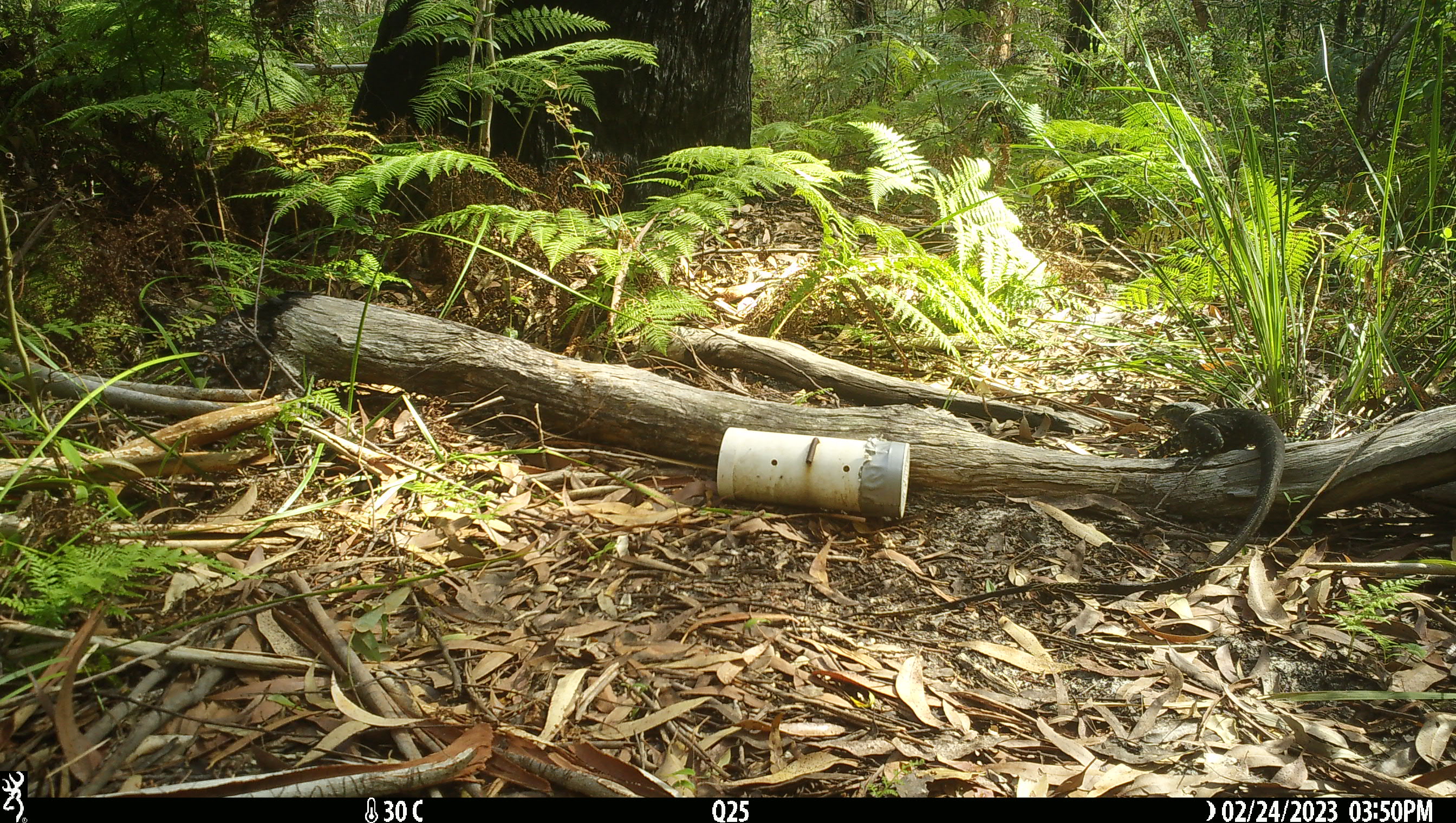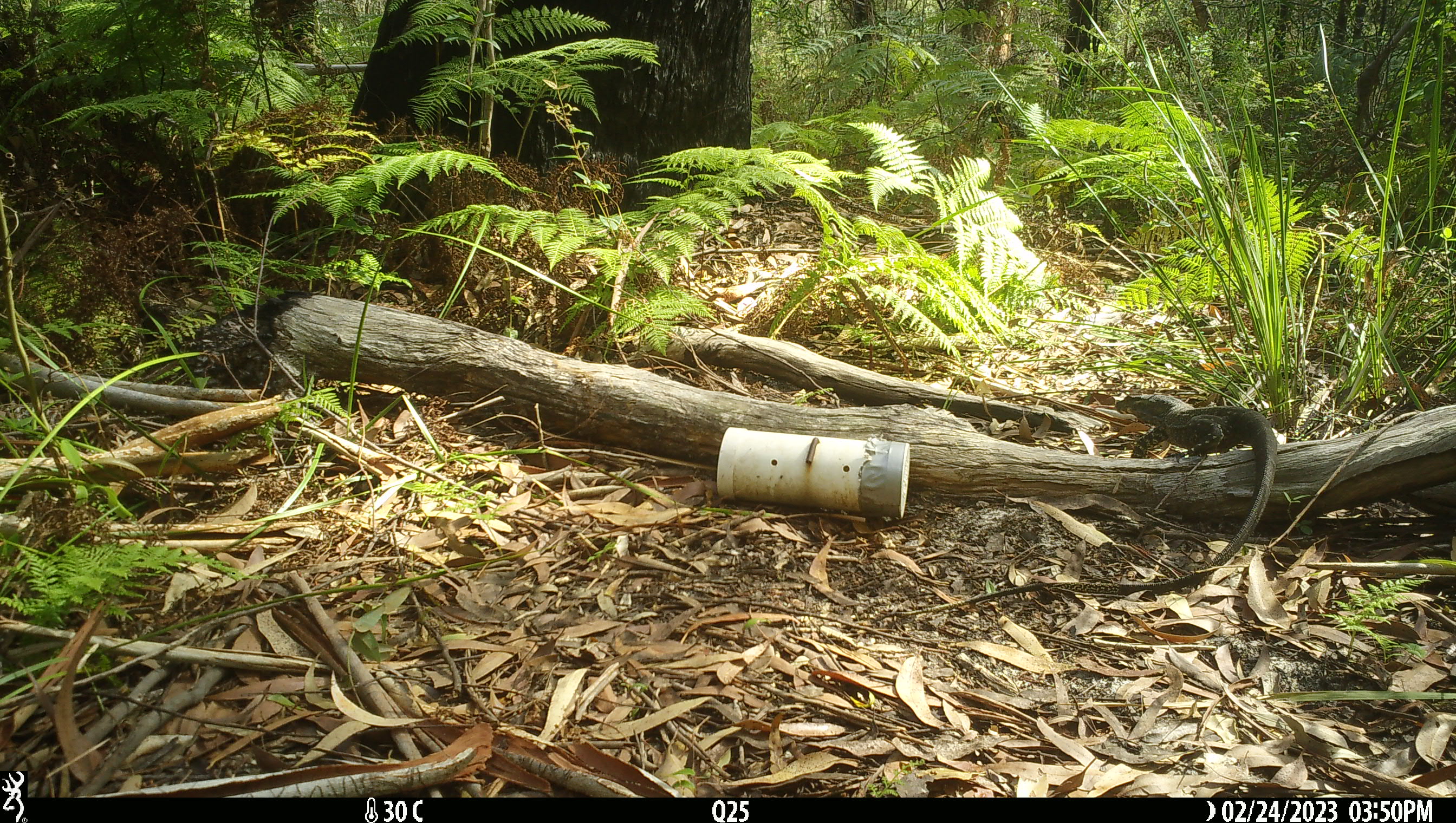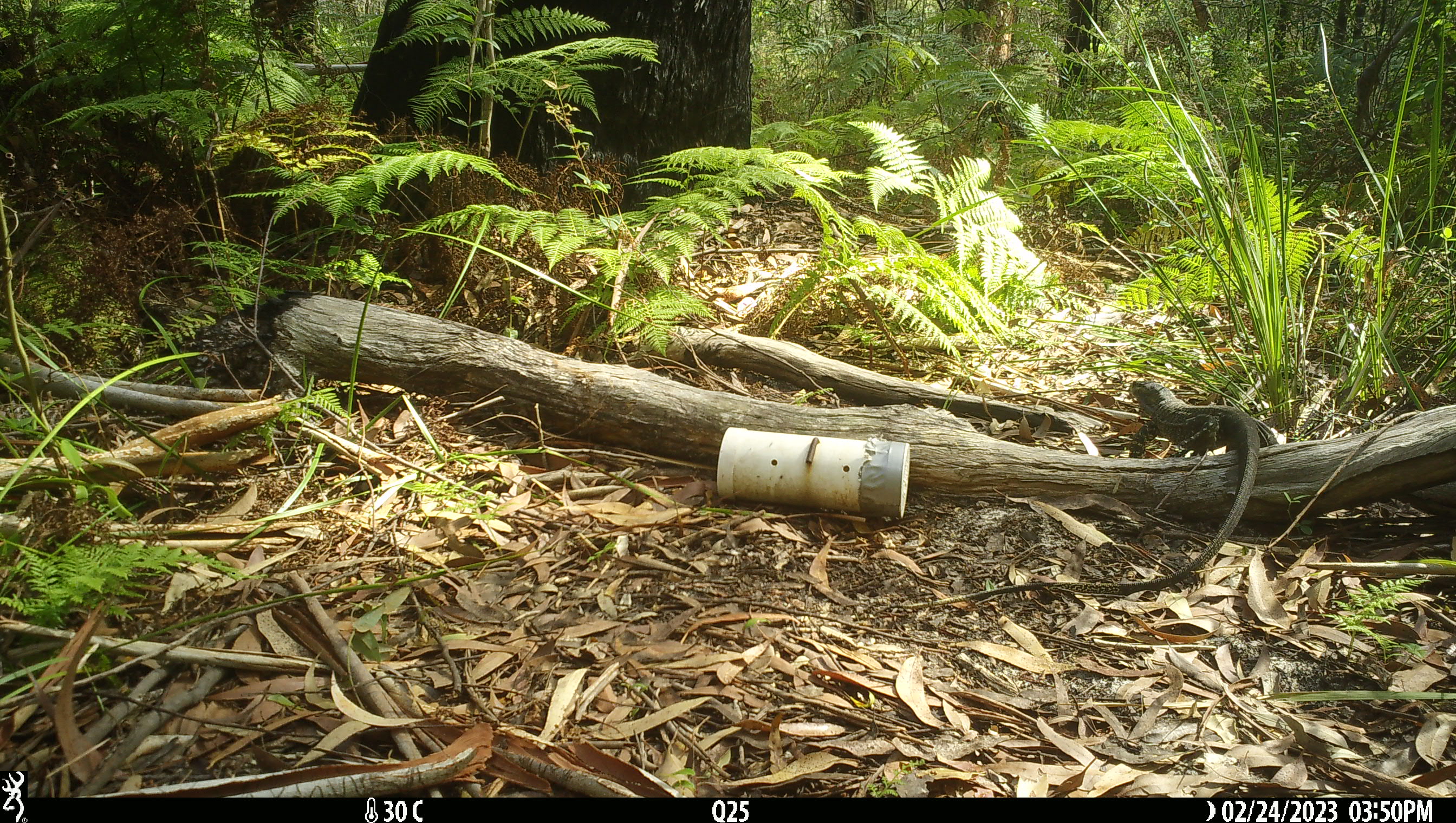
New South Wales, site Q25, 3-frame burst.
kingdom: Animalia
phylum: Chordata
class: Reptilia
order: Squamata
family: Varanidae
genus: Varanus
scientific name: Varanus varius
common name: lace monitor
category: goanna